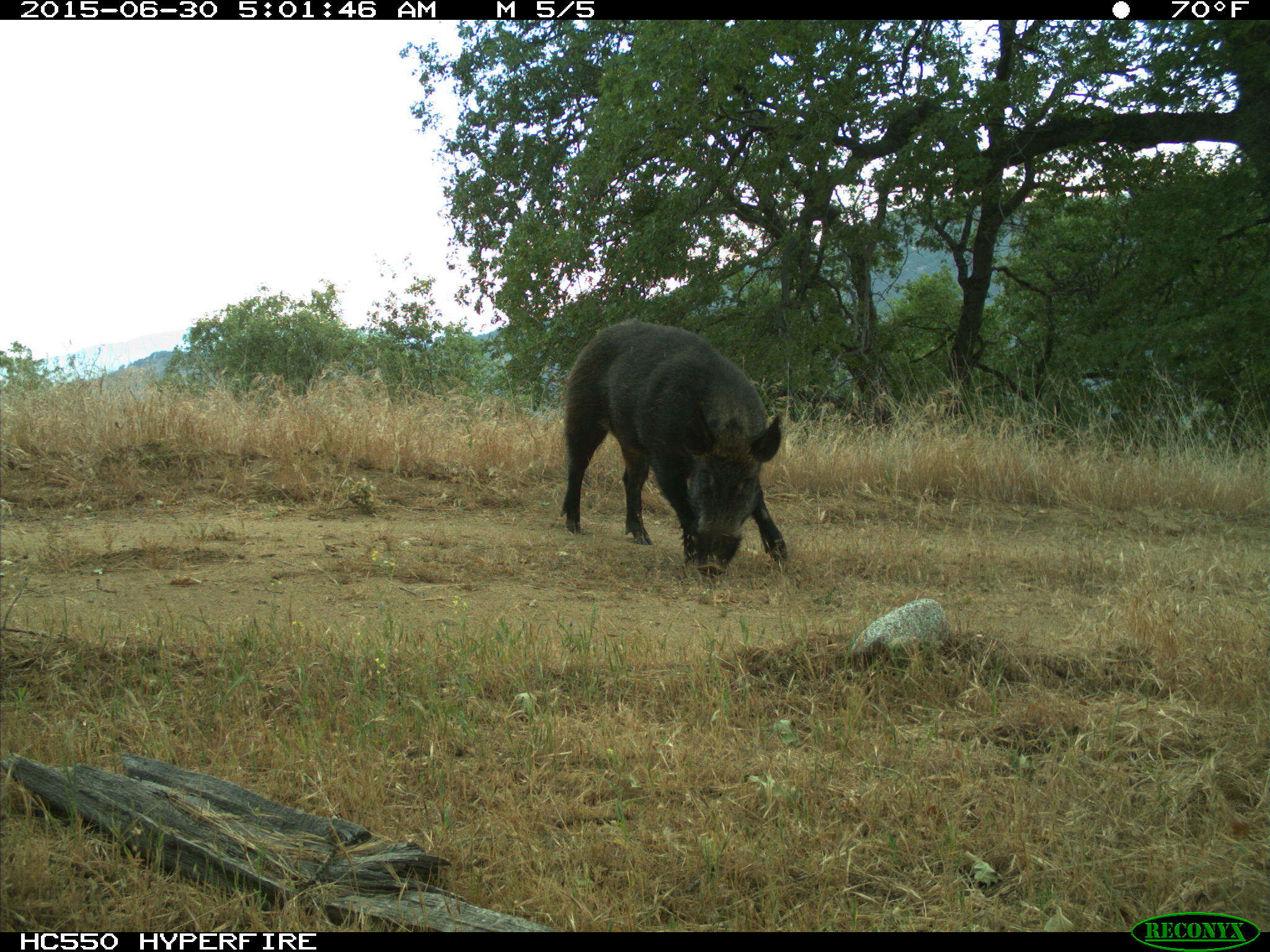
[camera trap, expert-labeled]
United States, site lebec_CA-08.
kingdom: Animalia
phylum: Chordata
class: Mammalia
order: Artiodactyla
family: Suidae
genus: Sus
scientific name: Sus scrofa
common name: wild boar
Sus scrofa (wild boar).